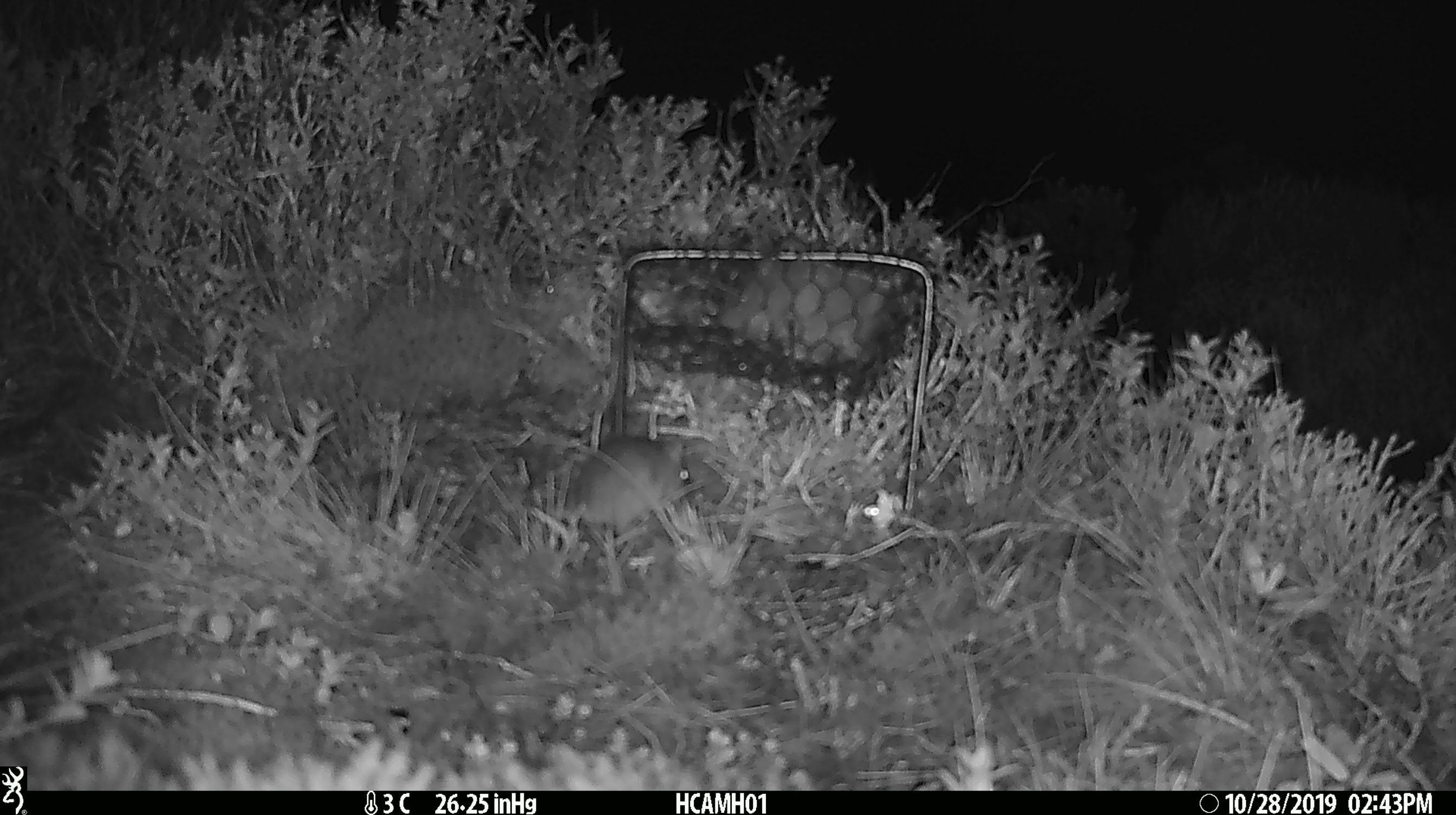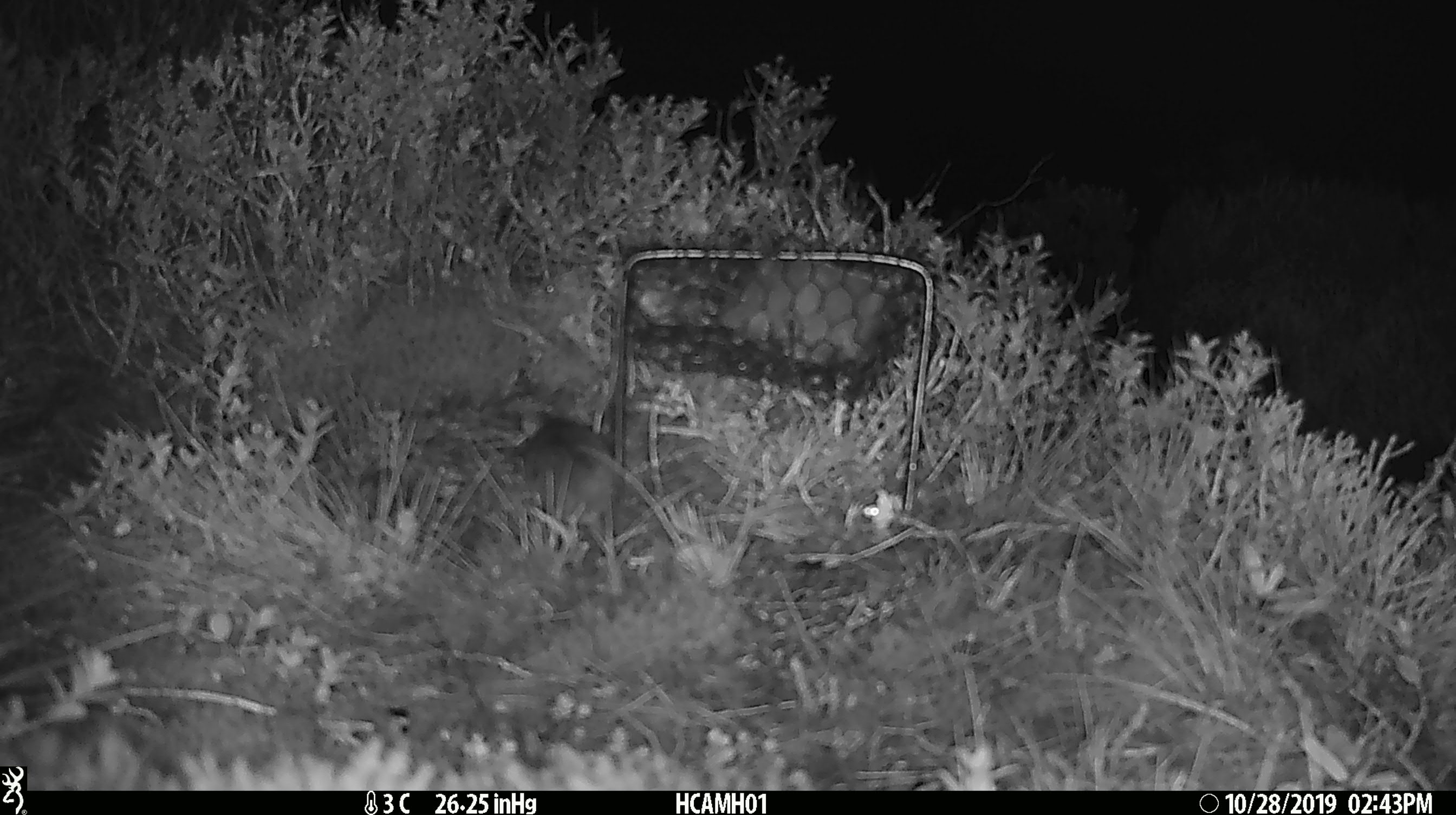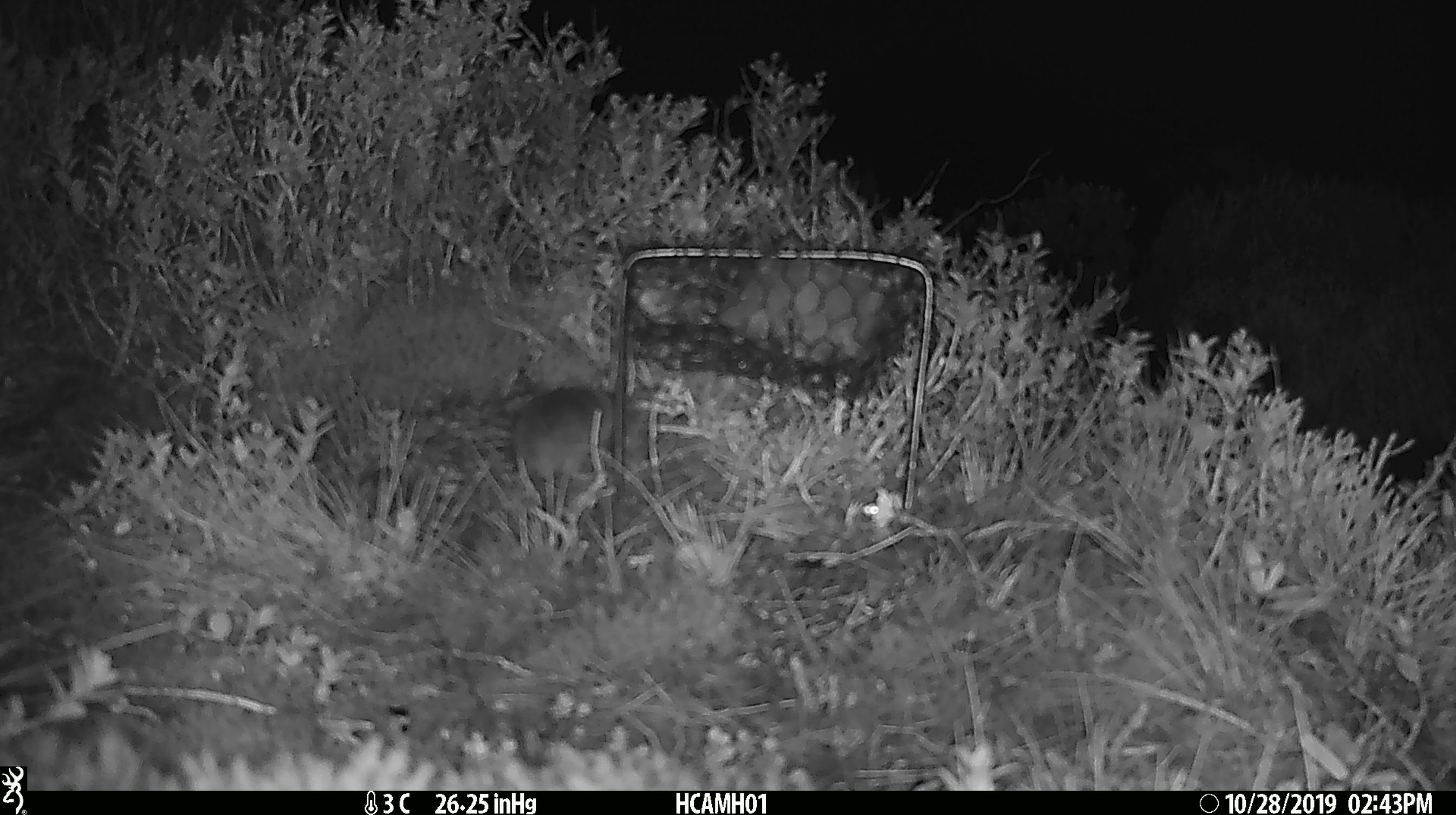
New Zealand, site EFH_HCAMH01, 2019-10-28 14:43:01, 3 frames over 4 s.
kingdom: Animalia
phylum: Chordata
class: Mammalia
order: Rodentia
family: Muridae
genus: Mus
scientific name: Mus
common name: mouse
Mouse (Mus).